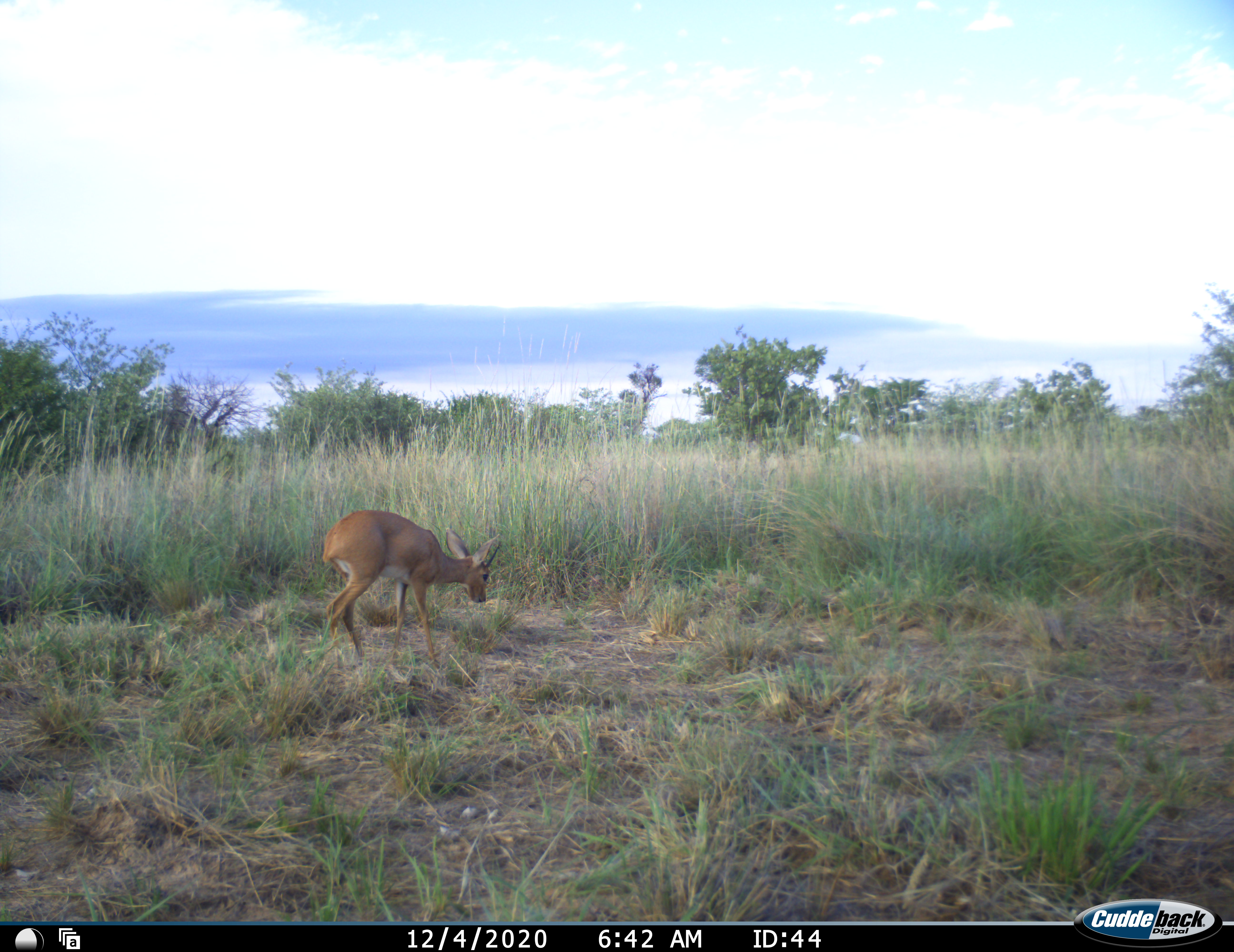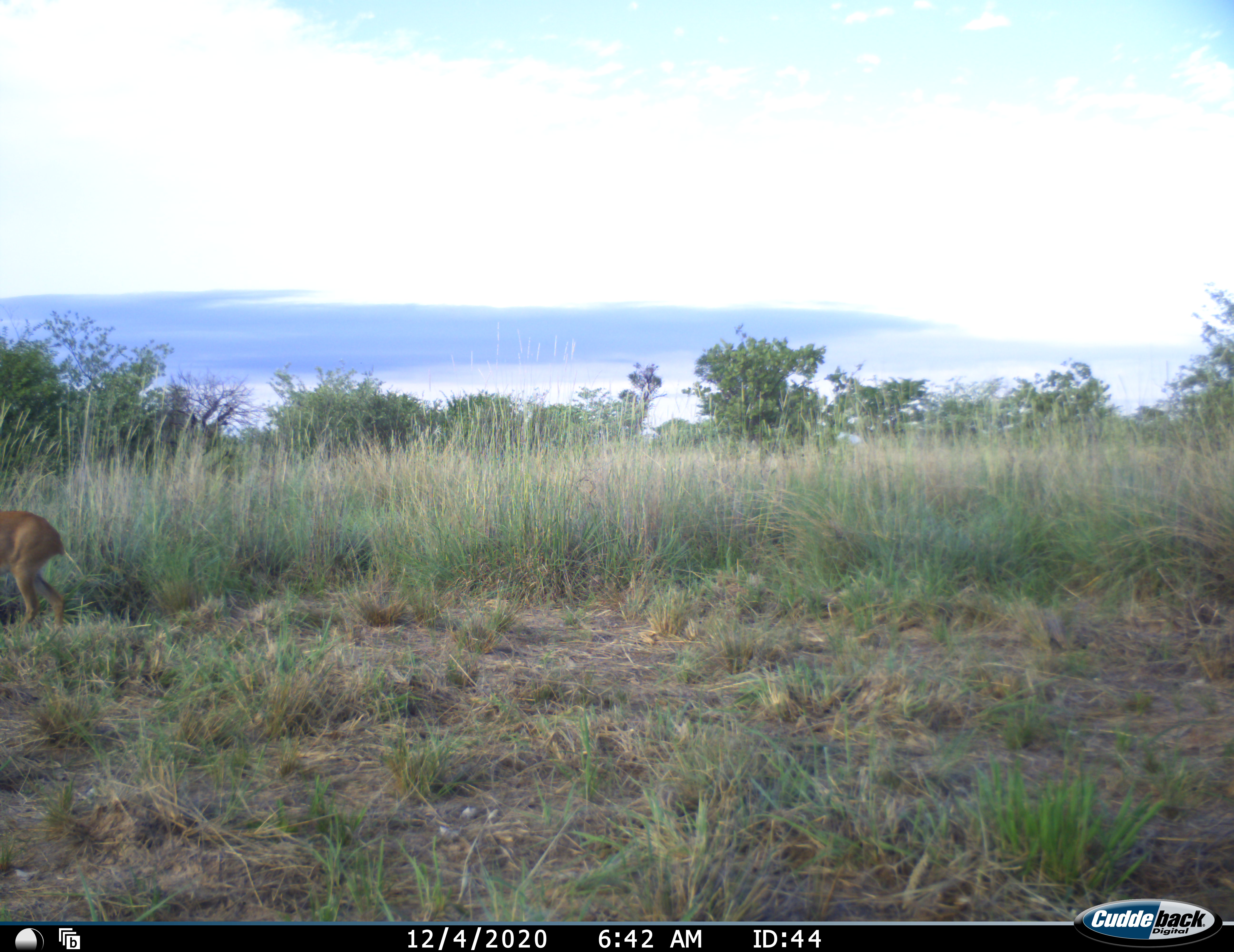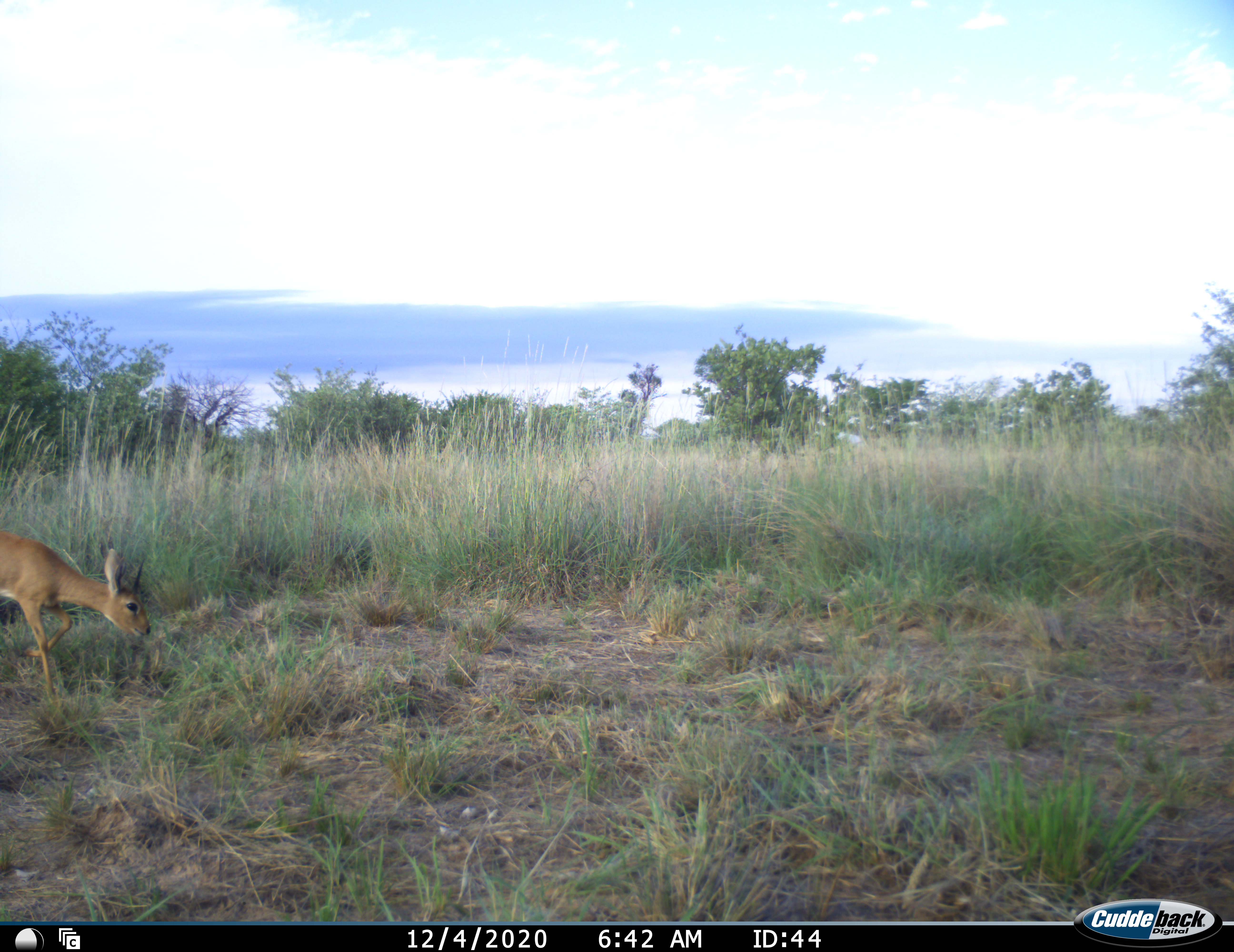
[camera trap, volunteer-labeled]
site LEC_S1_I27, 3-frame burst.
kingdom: Animalia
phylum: Chordata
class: Mammalia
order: Artiodactyla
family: Bovidae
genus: Raphicerus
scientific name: Raphicerus campestris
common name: steenbok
Steenbok (Raphicerus campestris), count 1. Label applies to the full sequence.